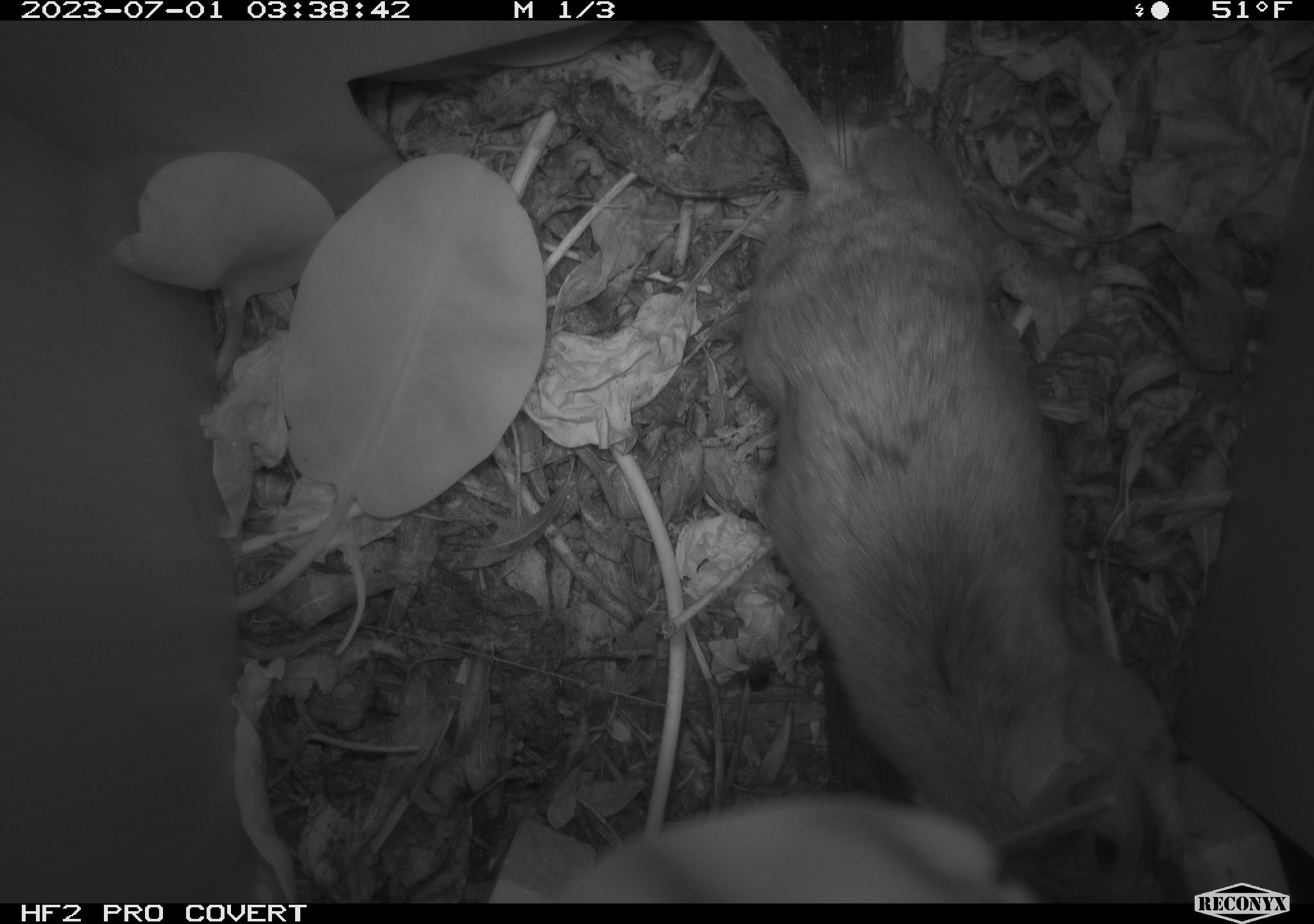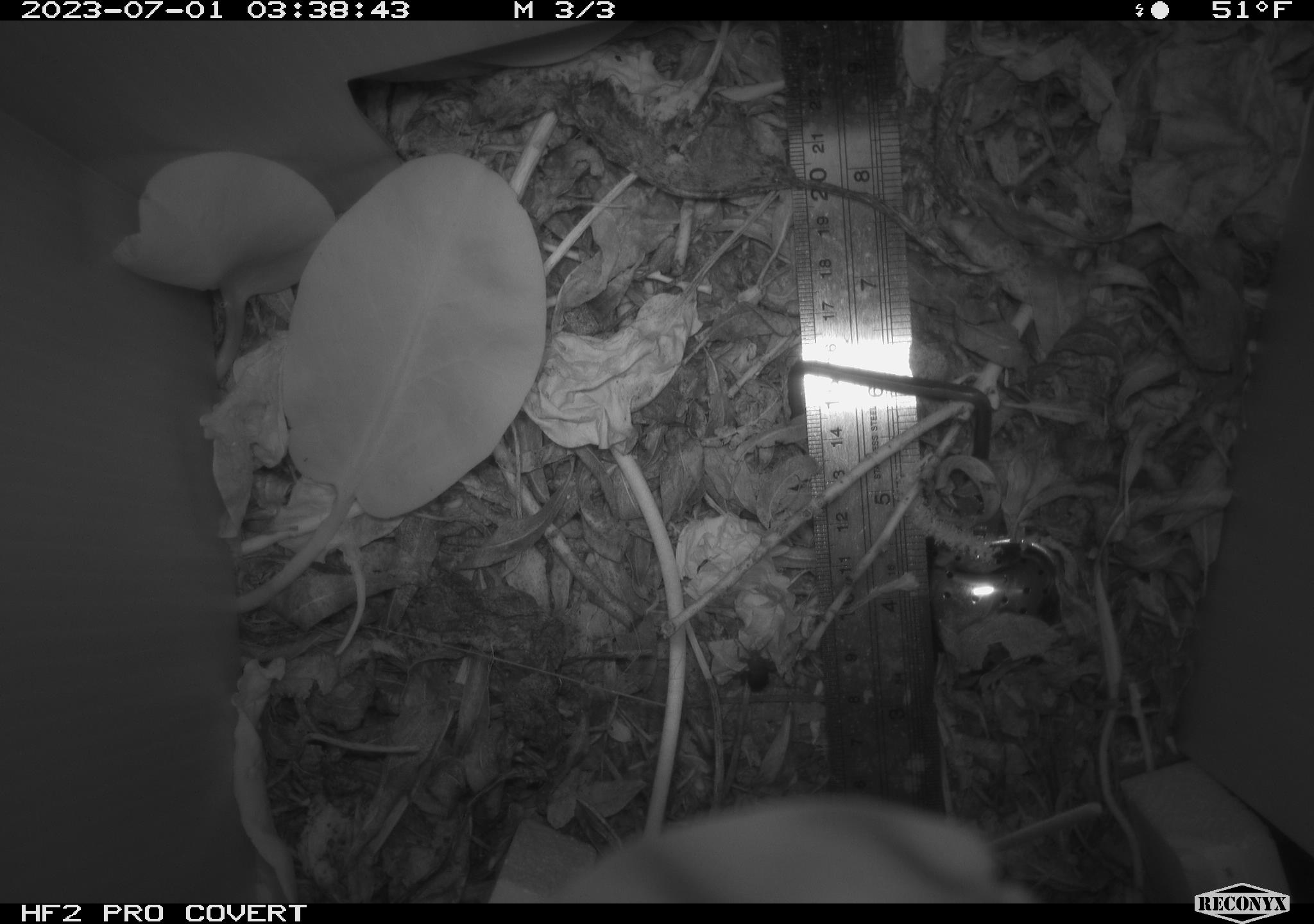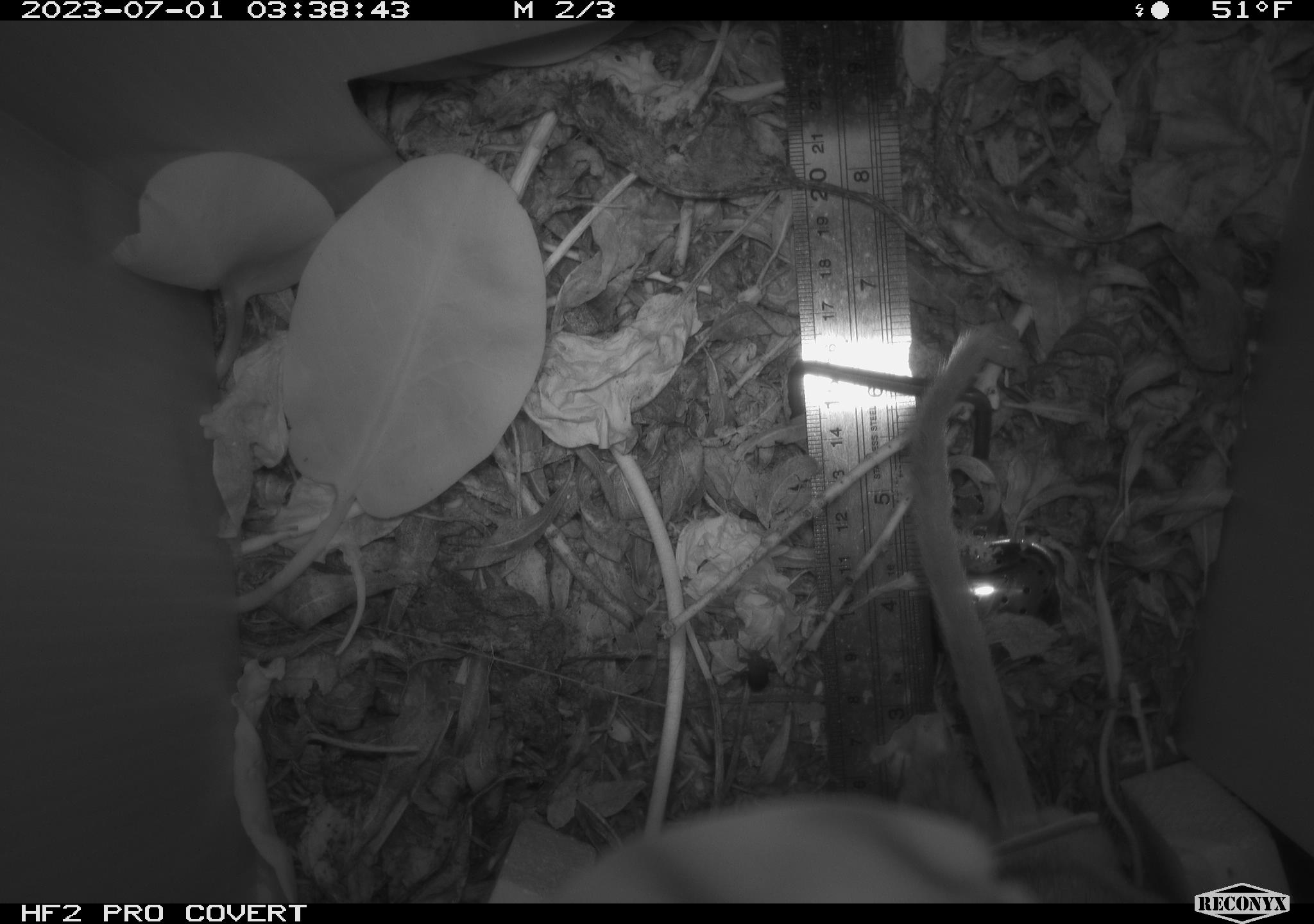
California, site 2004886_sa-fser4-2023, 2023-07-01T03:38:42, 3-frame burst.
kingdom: Animalia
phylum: Chordata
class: Mammalia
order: Rodentia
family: Cricetidae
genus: Neotoma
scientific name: Neotoma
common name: pack rat or woodrat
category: neotoma species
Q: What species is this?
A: Neotoma species (pack rat or woodrat) (Neotoma).